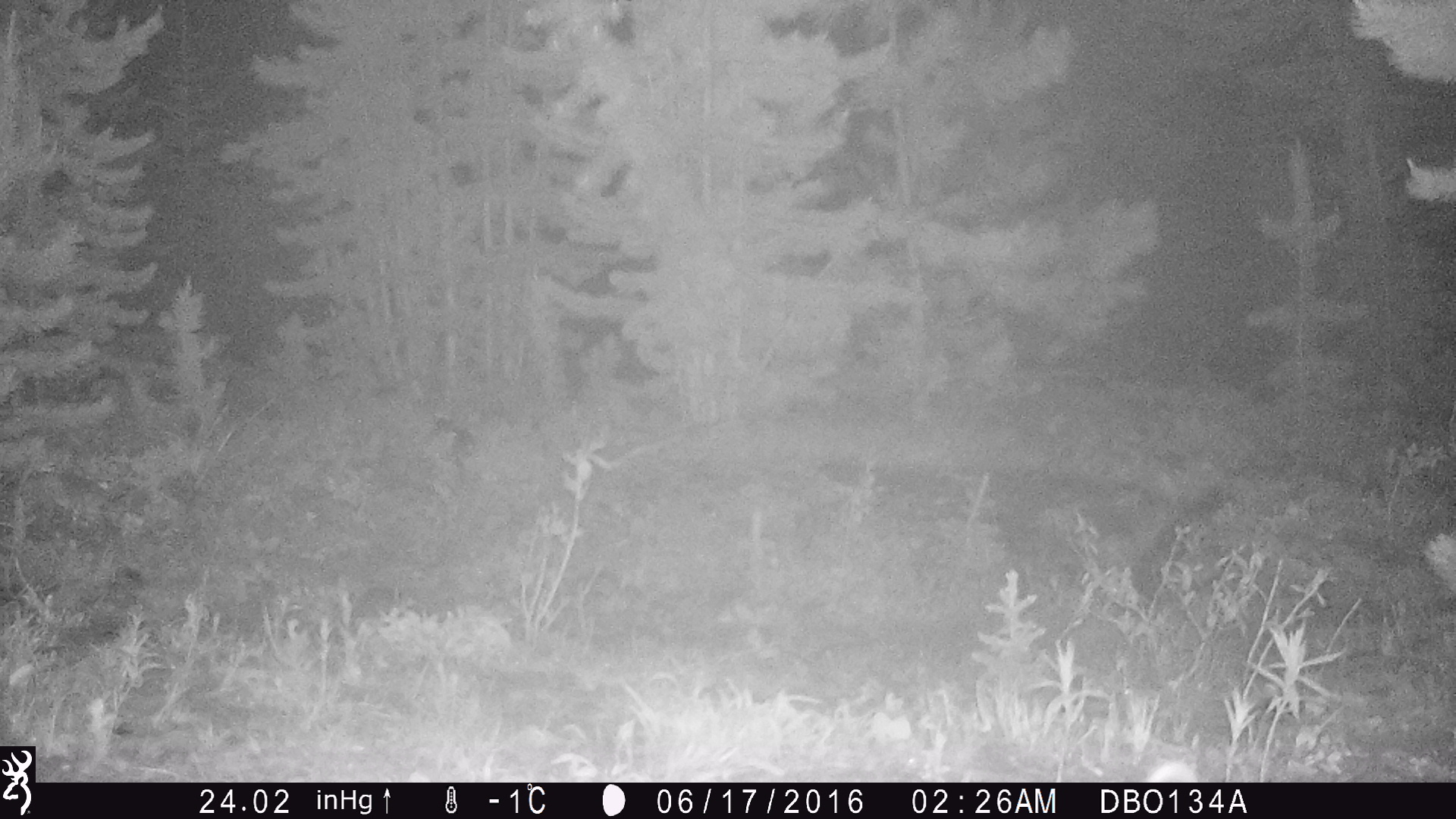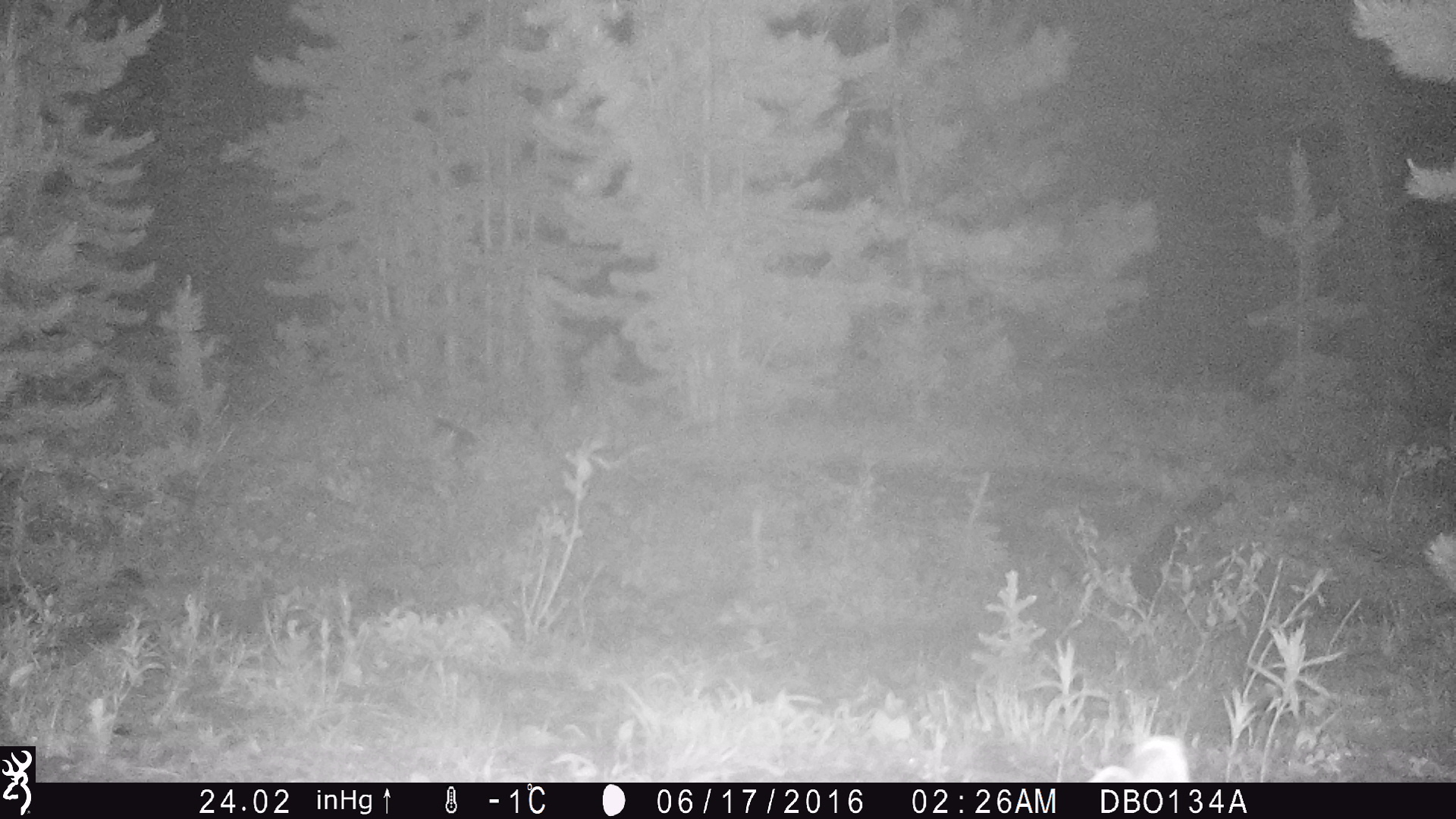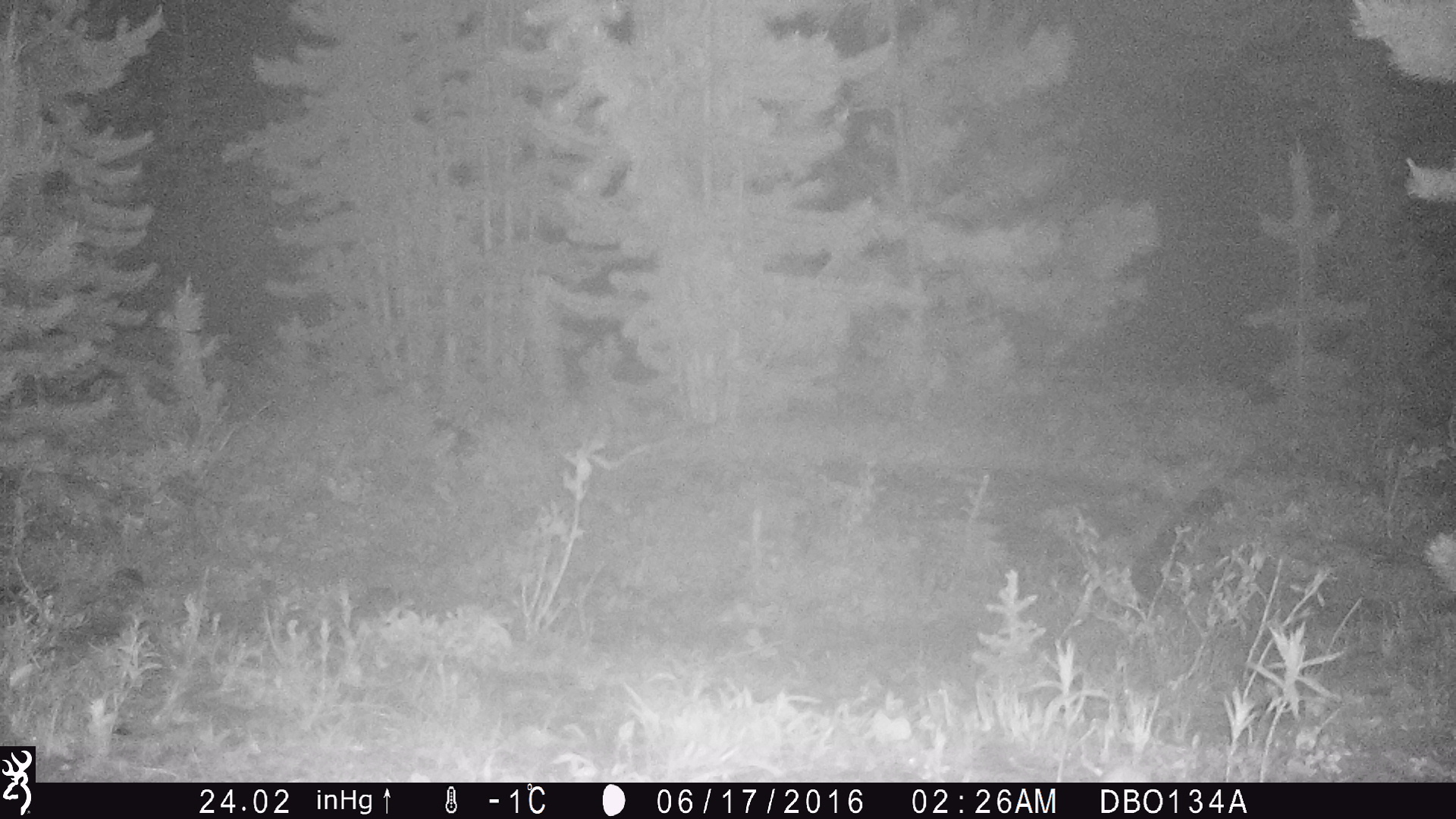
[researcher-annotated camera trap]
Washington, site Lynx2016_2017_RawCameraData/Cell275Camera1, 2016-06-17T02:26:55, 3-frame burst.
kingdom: Animalia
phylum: Chordata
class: Mammalia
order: Lagomorpha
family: Leporidae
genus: Lepus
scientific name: Lepus americanus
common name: snowshoe hare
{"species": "Lepus americanus (snowshoe hare)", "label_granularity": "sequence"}